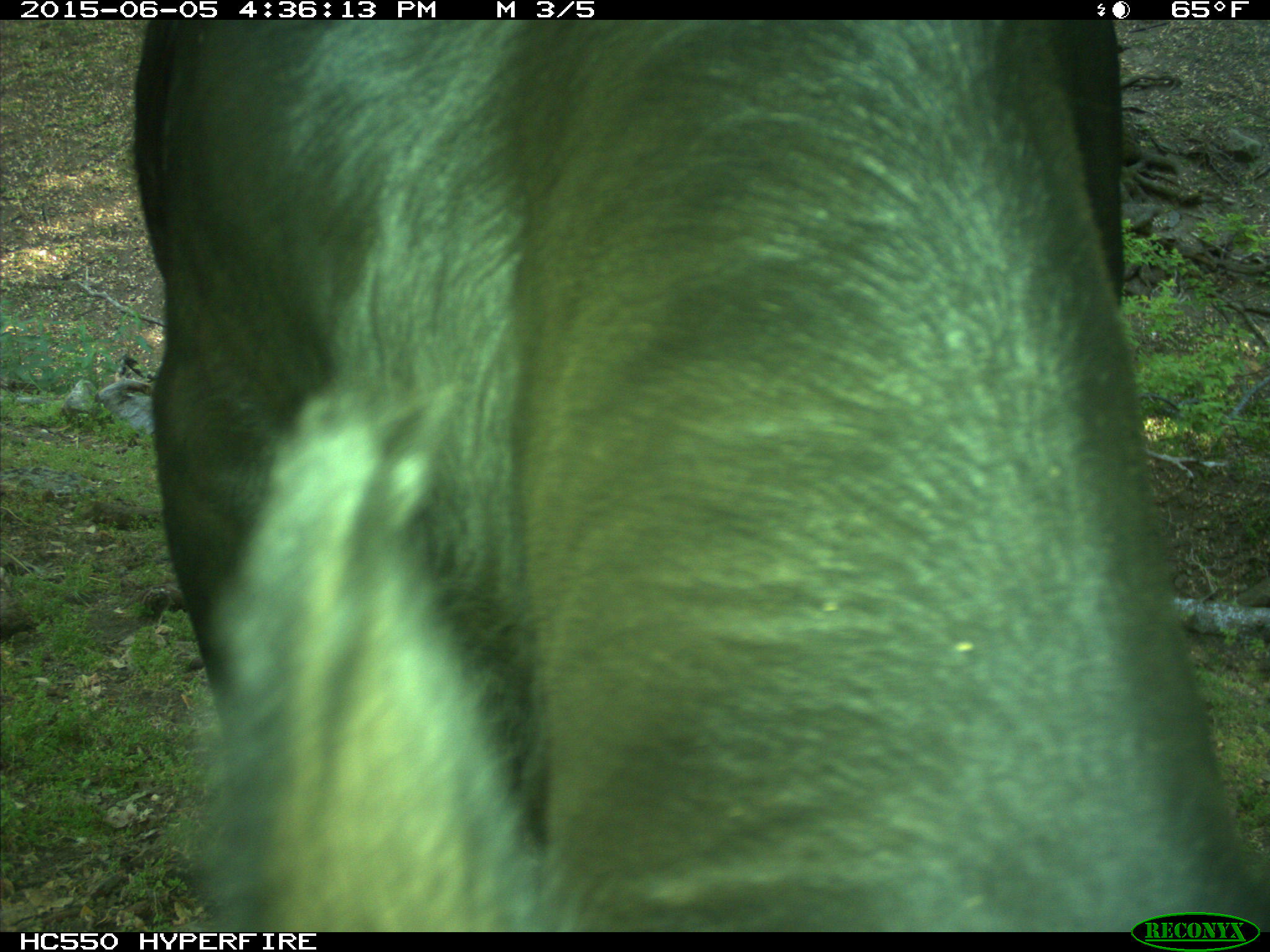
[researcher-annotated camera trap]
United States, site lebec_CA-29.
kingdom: Animalia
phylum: Chordata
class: Mammalia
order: Artiodactyla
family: Bovidae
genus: Bos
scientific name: Bos taurus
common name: domestic cow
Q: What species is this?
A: Bos taurus (domestic cow).